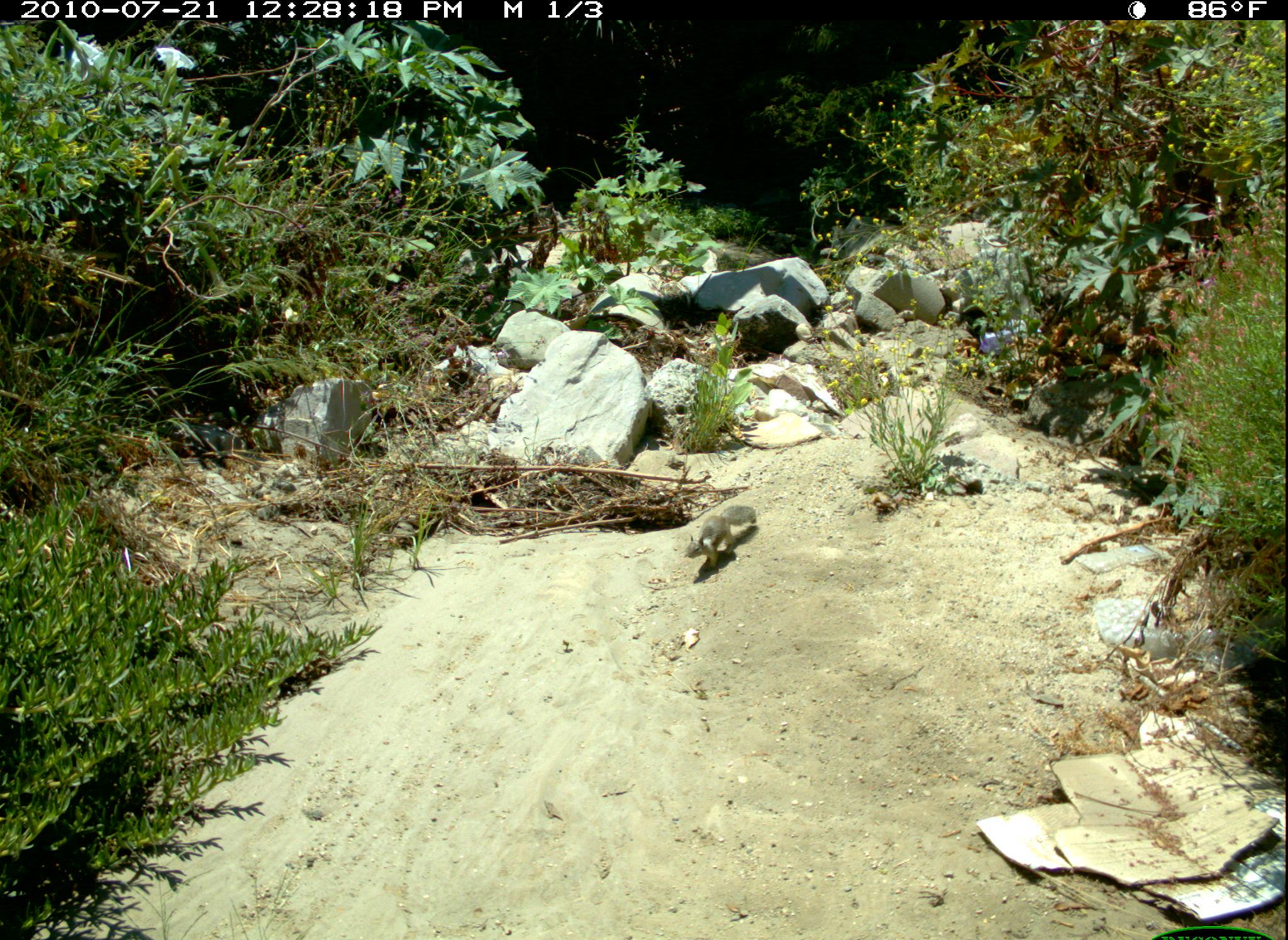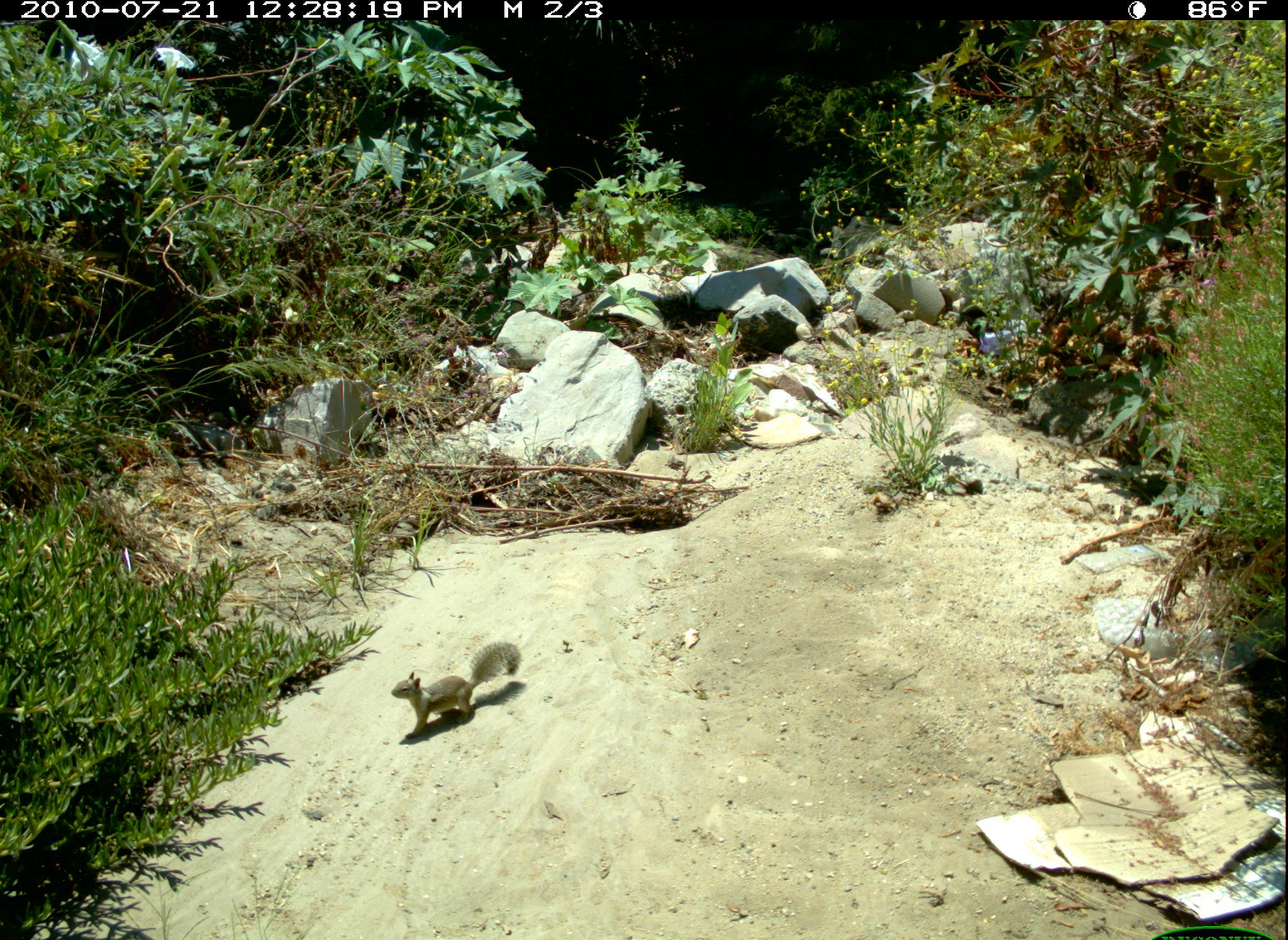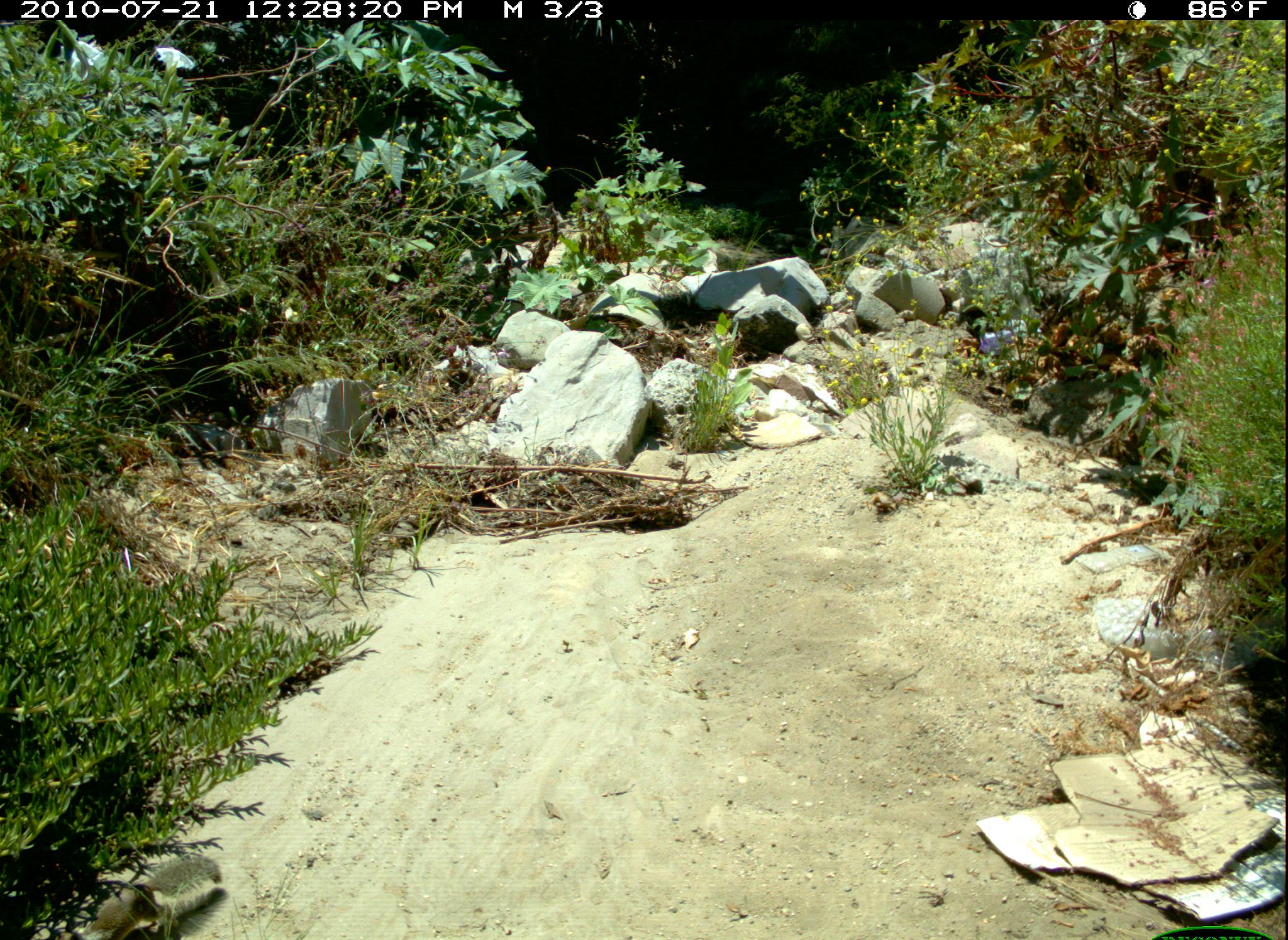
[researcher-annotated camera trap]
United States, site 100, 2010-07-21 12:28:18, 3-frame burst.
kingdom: Animalia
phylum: Chordata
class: Mammalia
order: Rodentia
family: Sciuridae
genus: Sciurus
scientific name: Sciurus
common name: squirrel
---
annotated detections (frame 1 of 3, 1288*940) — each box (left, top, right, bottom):
squirrel: (670, 491, 770, 580)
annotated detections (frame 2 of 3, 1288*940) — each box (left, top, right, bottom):
squirrel: (385, 634, 524, 747)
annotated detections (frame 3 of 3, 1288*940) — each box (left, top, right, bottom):
squirrel: (76, 854, 230, 940)